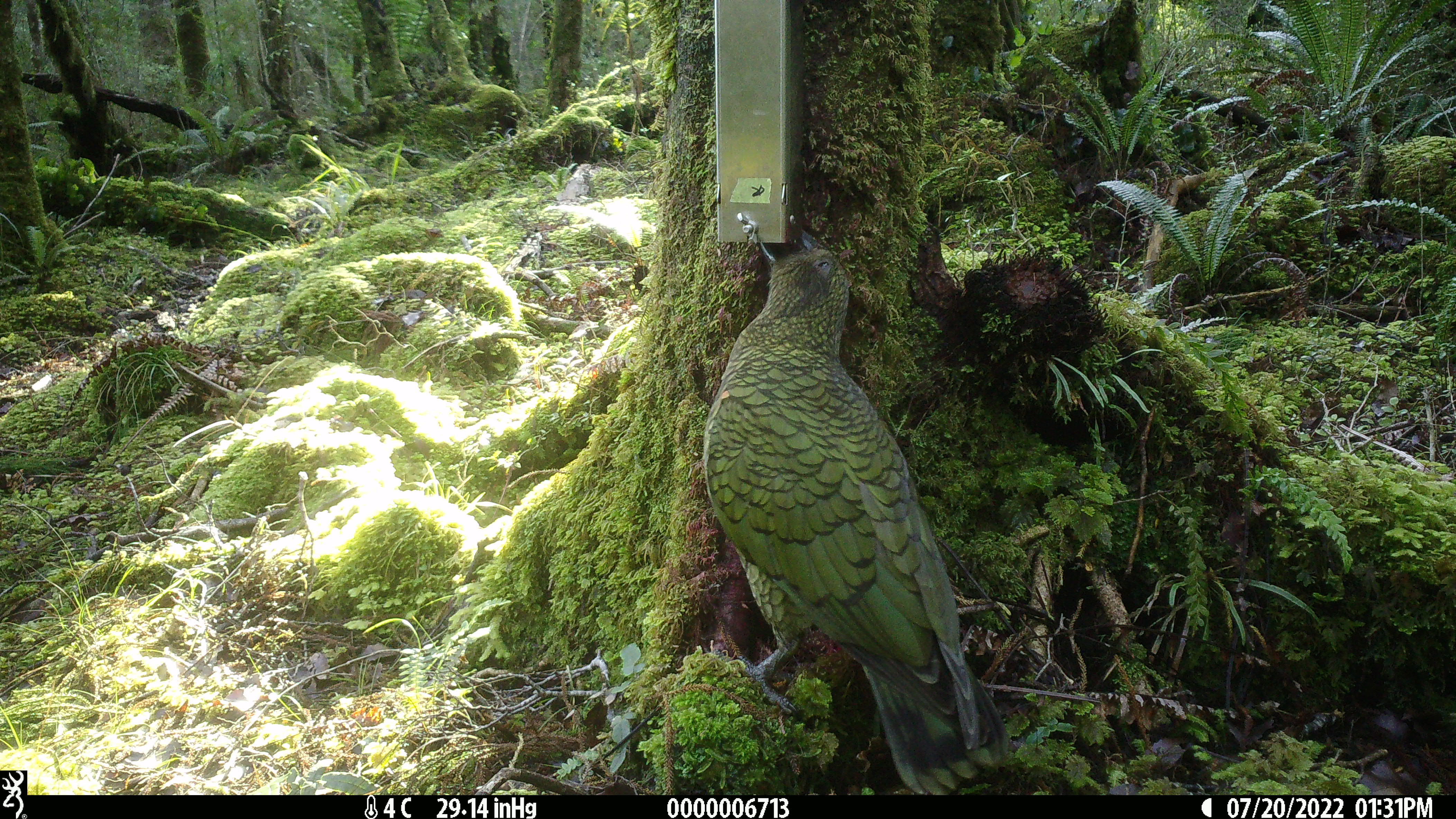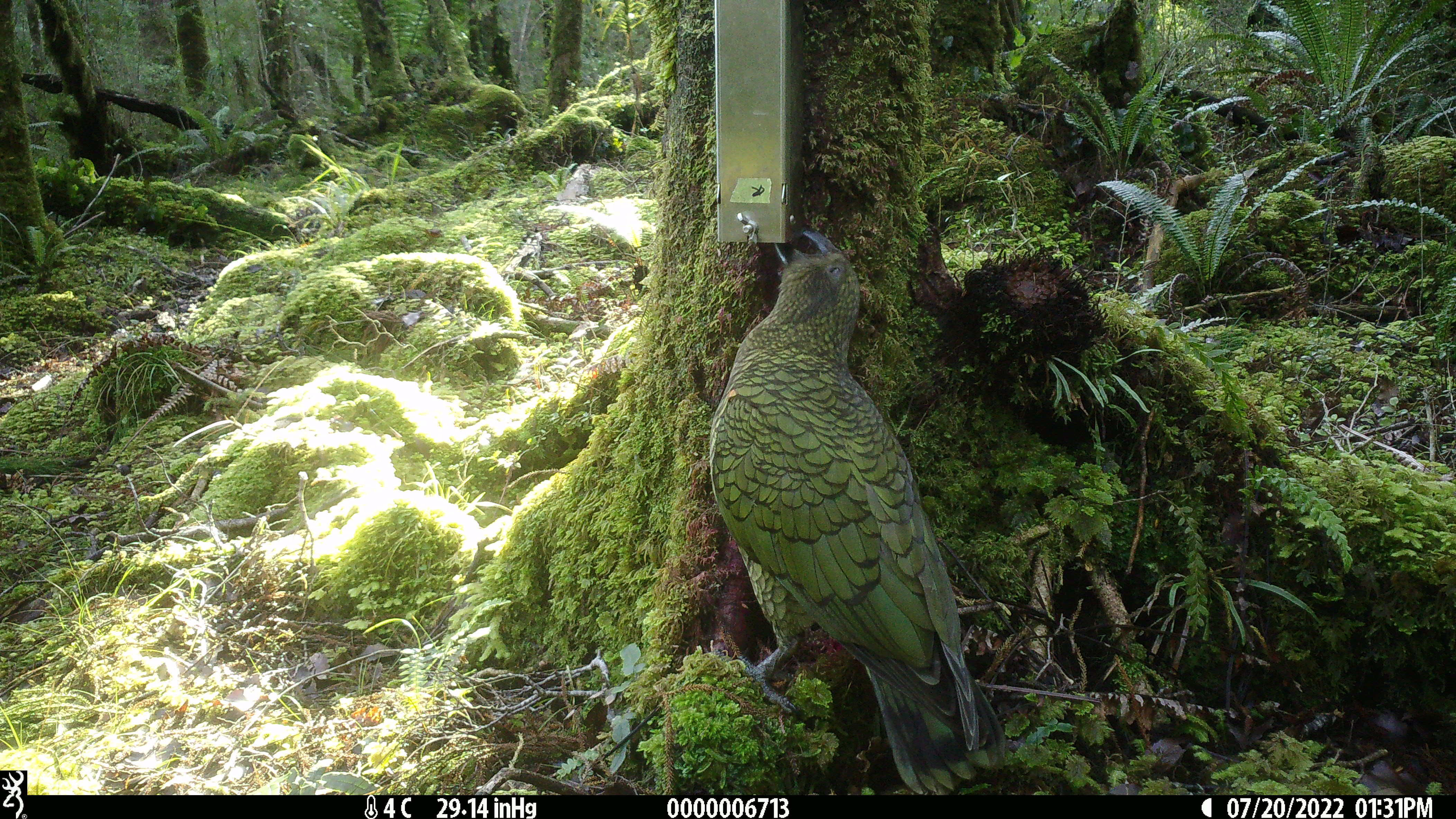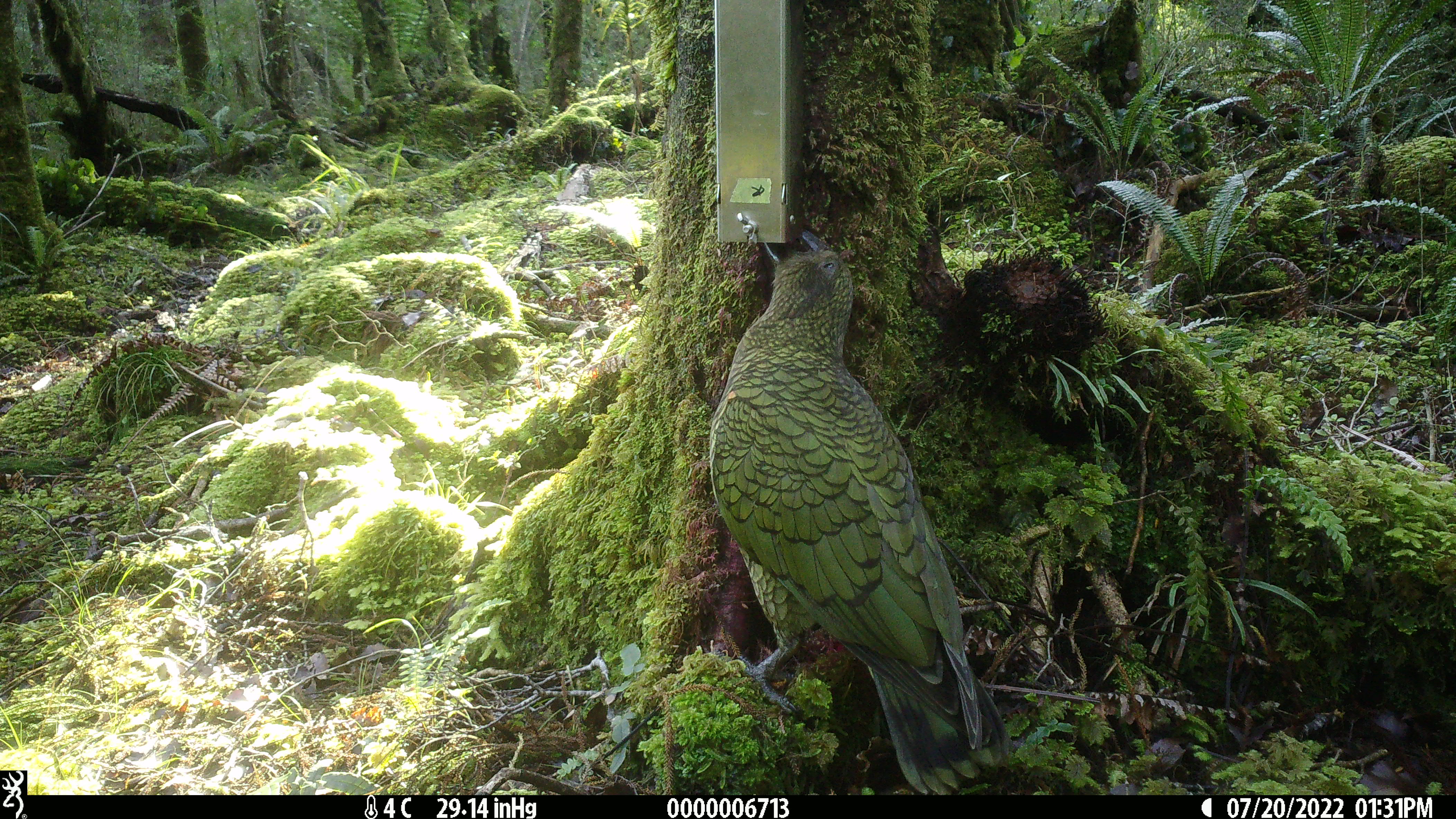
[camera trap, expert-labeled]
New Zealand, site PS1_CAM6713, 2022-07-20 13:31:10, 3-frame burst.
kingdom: Animalia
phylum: Chordata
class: Aves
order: Psittaciformes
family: Strigopidae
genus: Nestor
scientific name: Nestor notabilis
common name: kea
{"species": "kea (Nestor notabilis)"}